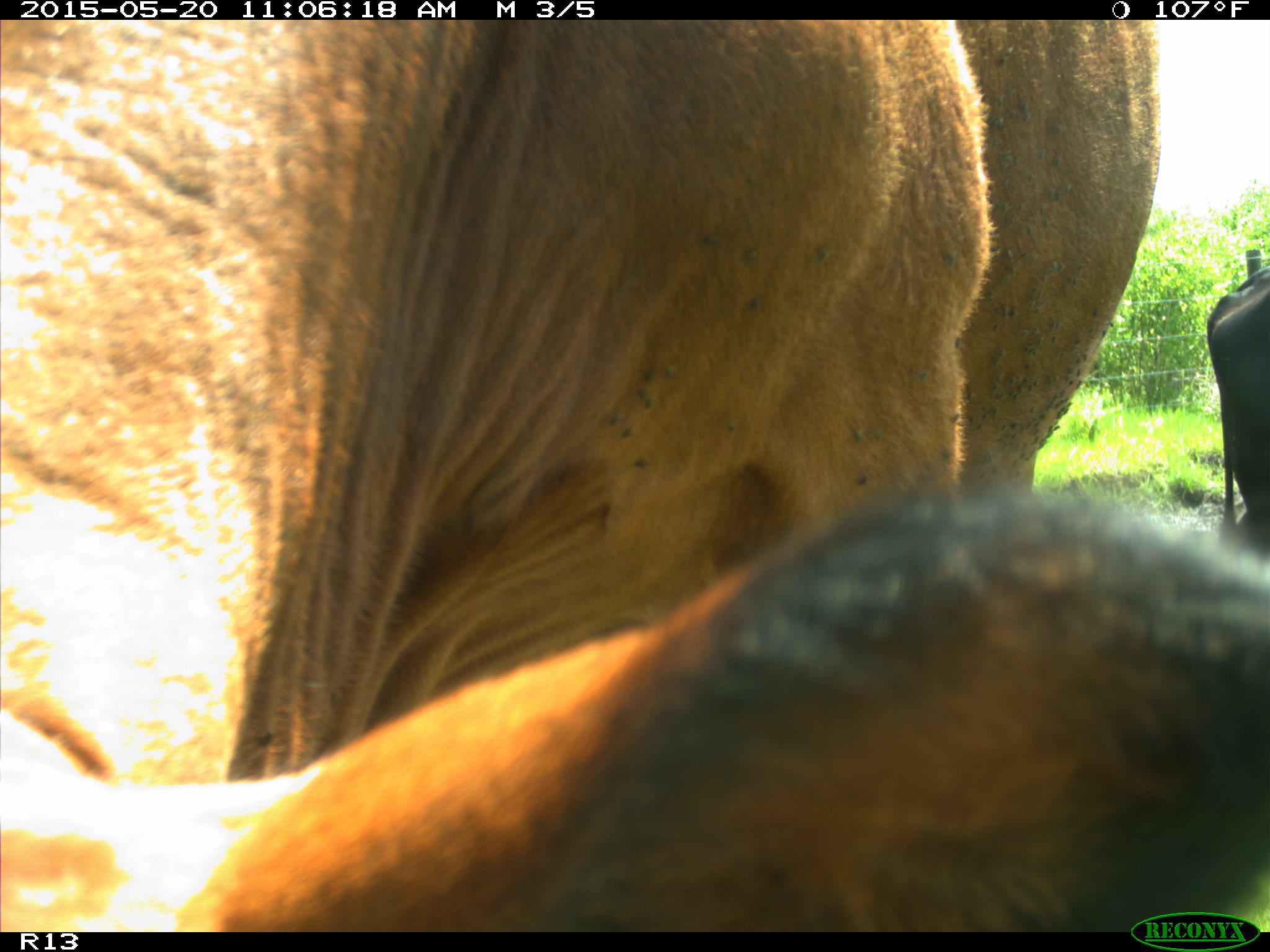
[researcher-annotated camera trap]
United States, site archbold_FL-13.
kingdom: Animalia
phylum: Chordata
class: Mammalia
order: Artiodactyla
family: Bovidae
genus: Bos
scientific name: Bos taurus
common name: domestic cow